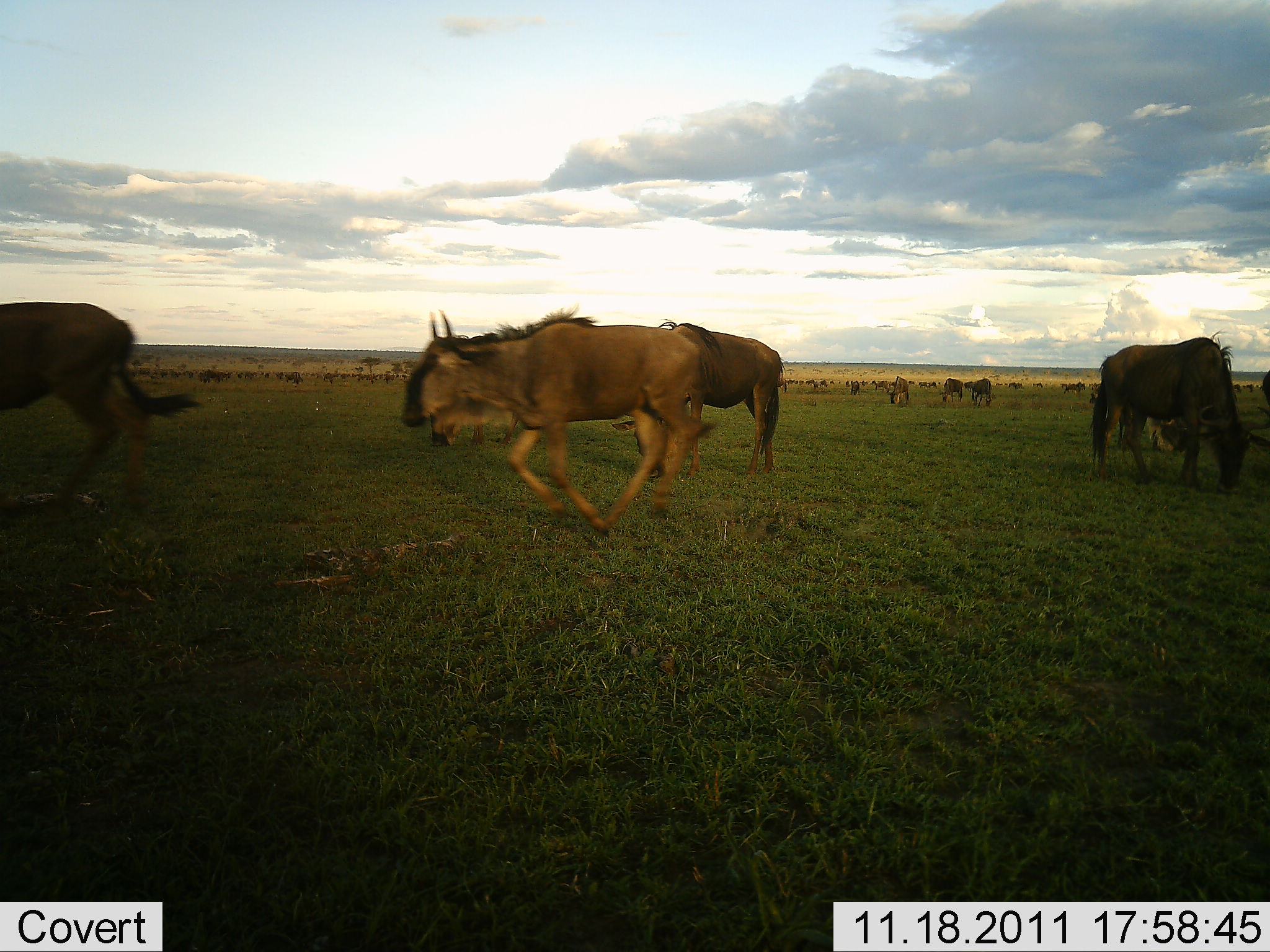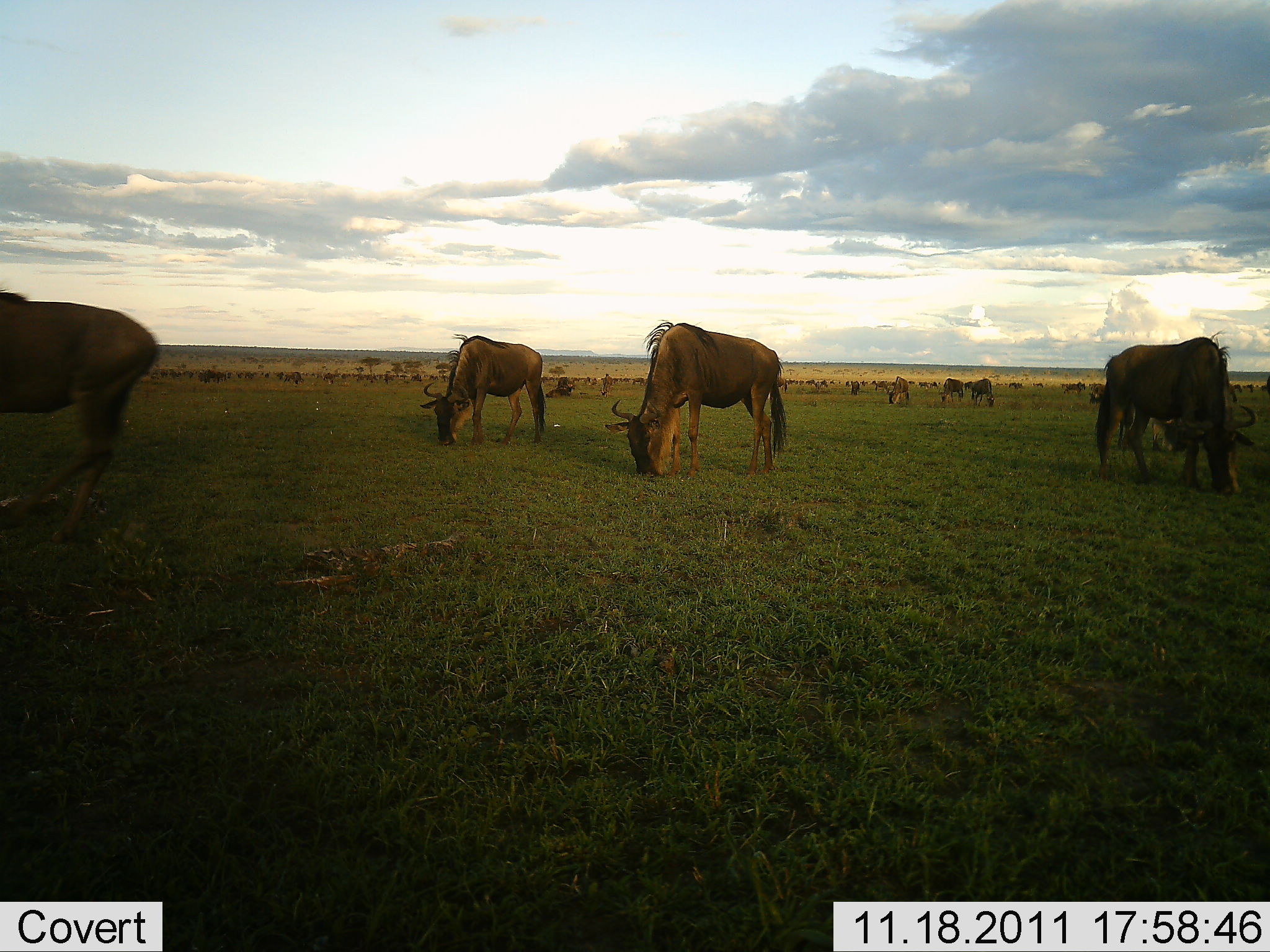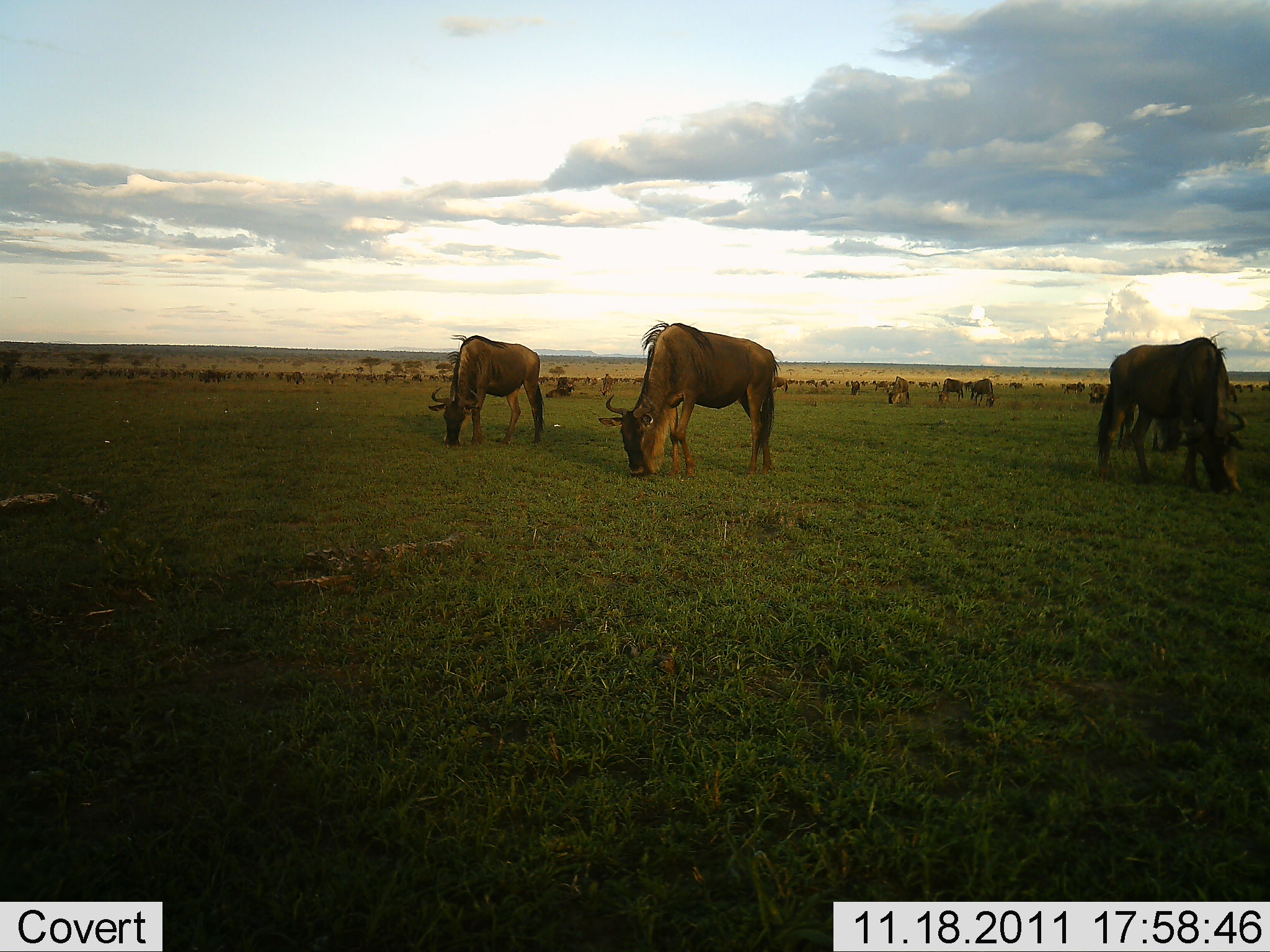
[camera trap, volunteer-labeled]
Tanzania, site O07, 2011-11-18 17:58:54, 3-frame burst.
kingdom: Animalia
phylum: Chordata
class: Mammalia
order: Artiodactyla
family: Bovidae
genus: Connochaetes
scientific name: Connochaetes taurinus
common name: blue wildebeest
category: wildebeest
Wildebeest (blue wildebeest) (Connochaetes taurinus), count 11-50. Behavior (volunteer vote fractions): standing 36%, resting 7%, moving 93%, interacting 0%. Young present (vote fraction): 7%. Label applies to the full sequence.